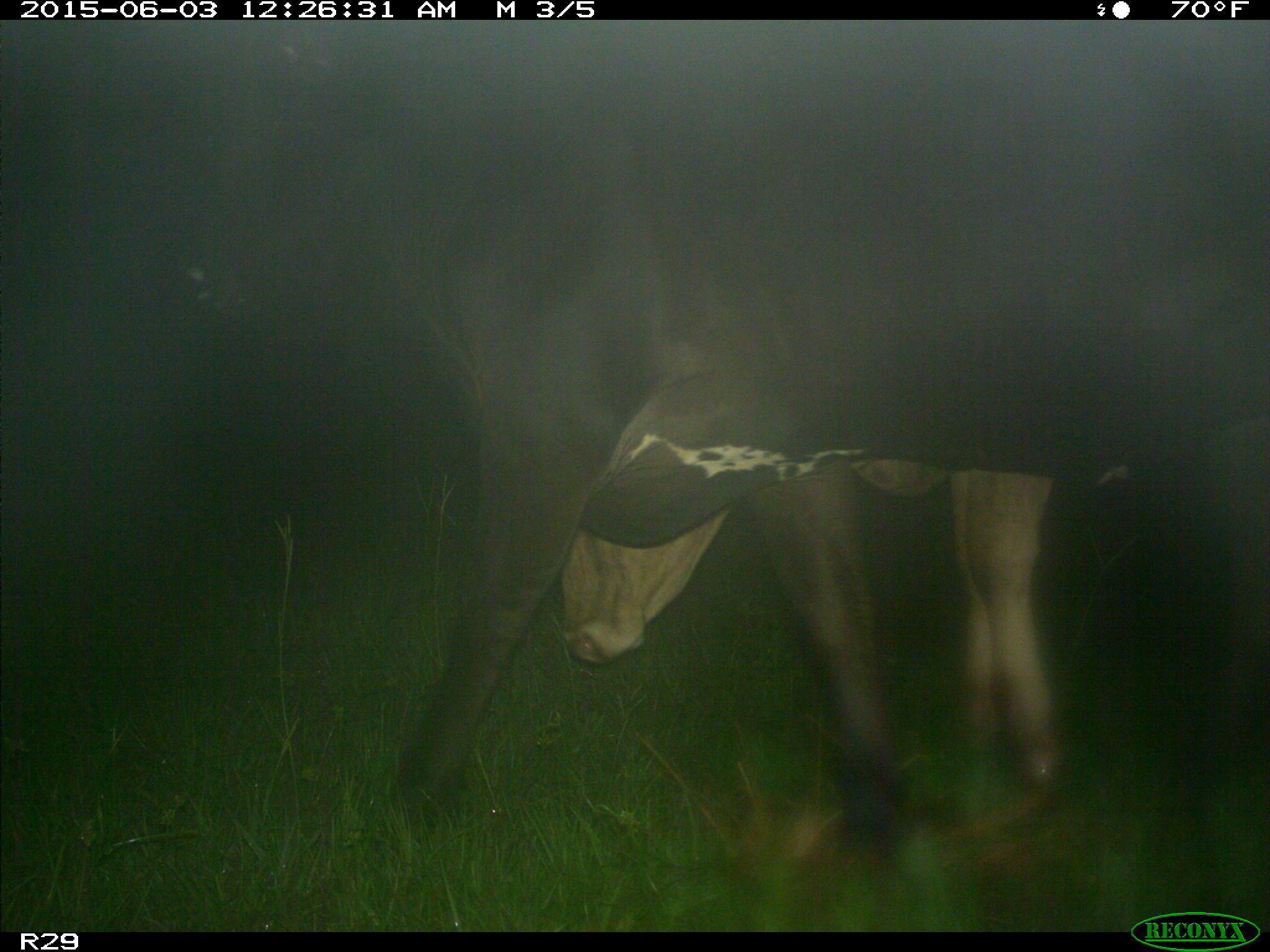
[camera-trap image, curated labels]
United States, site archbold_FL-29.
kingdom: Animalia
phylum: Chordata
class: Mammalia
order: Artiodactyla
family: Bovidae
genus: Bos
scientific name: Bos taurus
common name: domestic cow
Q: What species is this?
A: Bos taurus (domestic cow).